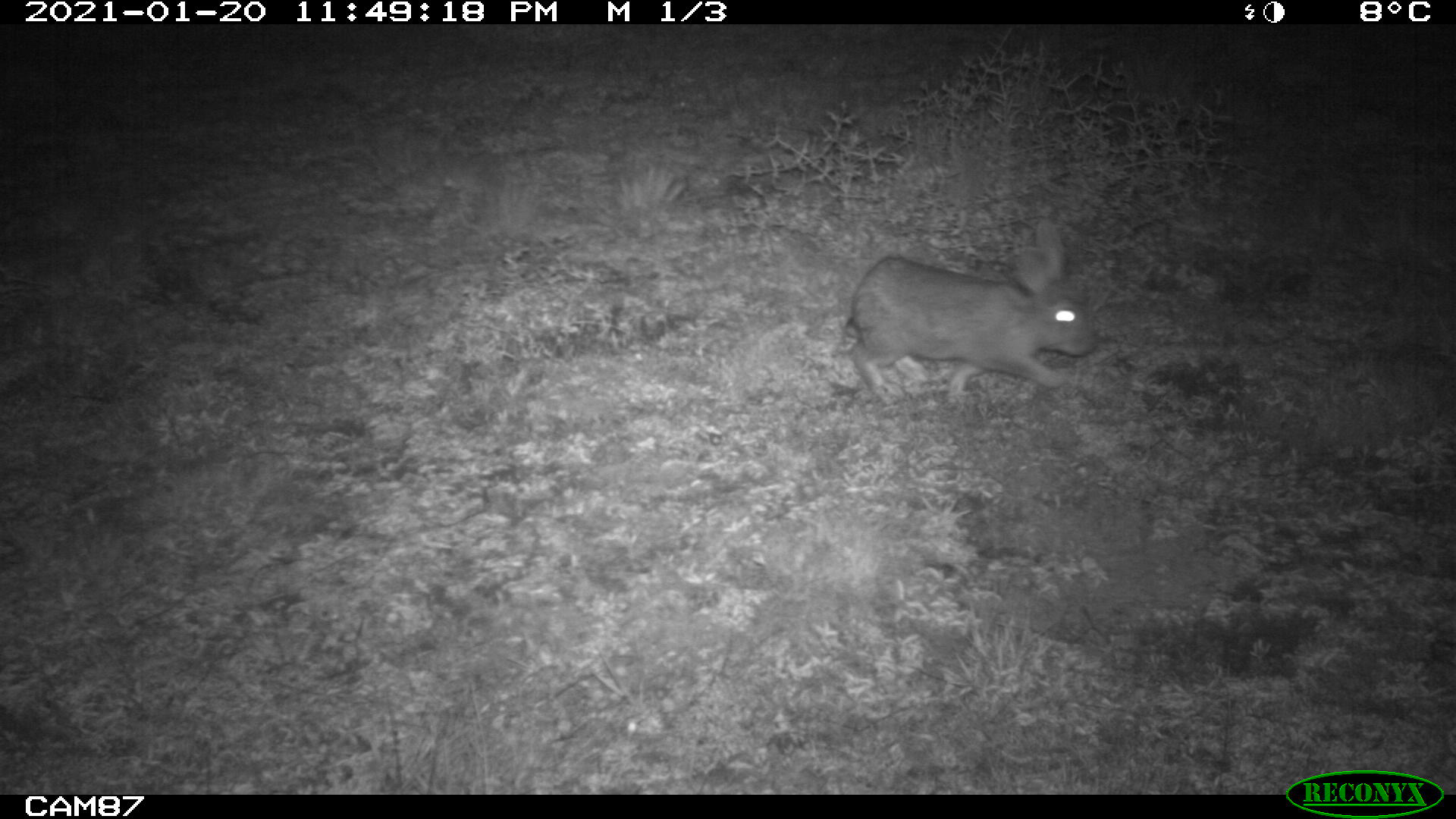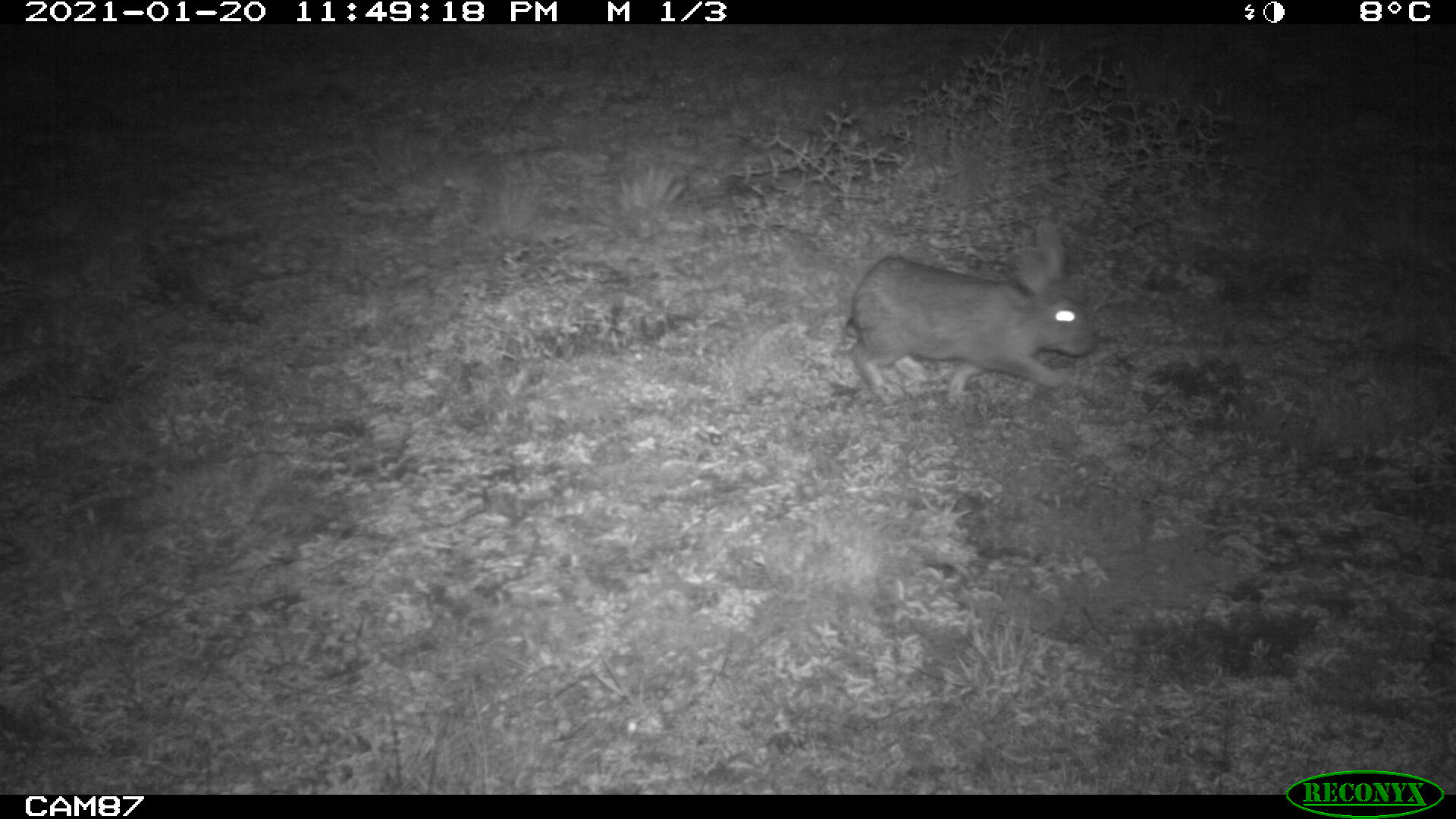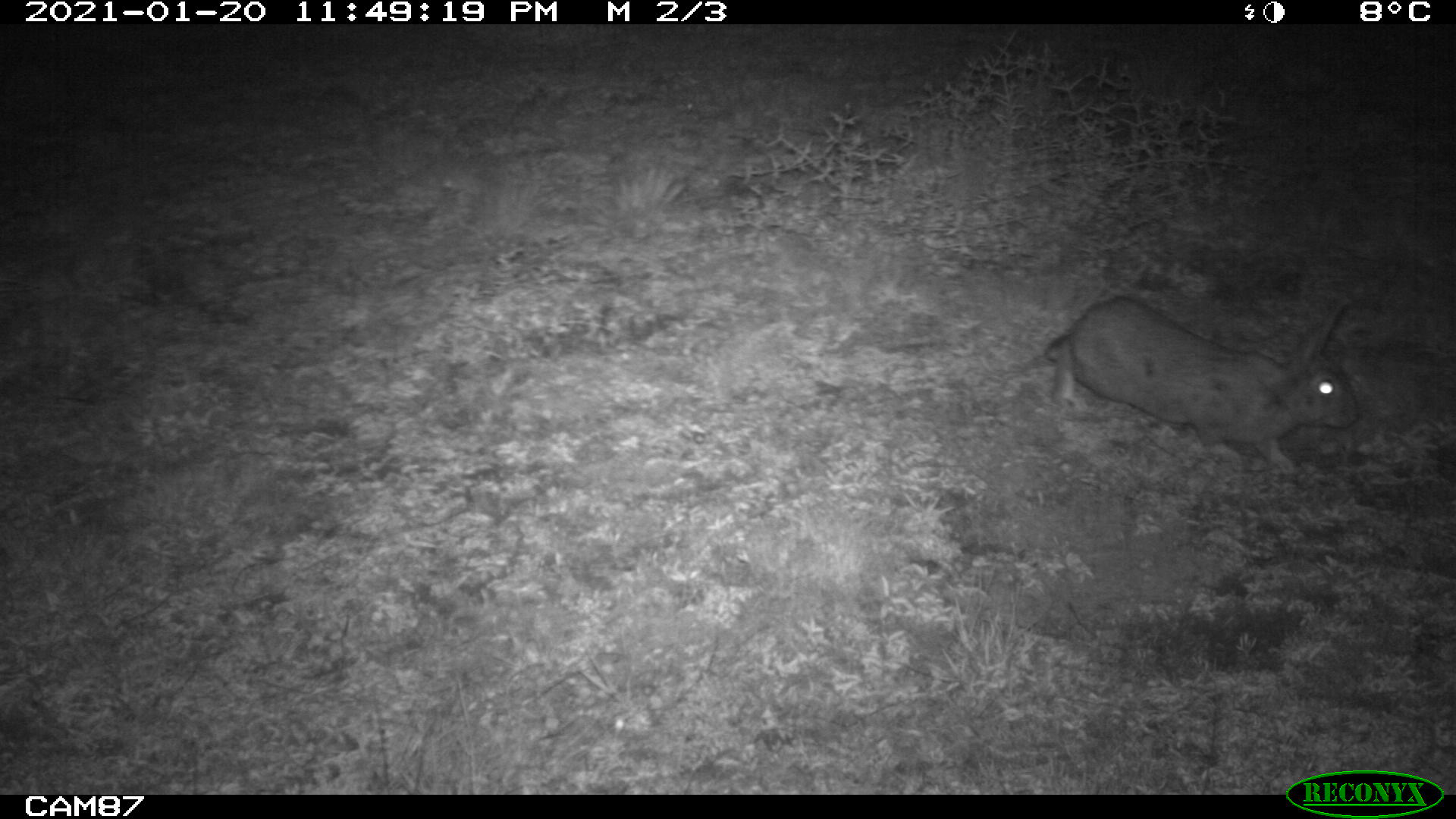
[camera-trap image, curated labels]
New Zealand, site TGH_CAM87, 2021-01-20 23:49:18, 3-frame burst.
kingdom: Animalia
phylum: Chordata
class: Mammalia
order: Lagomorpha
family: Leporidae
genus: Oryctolagus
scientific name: Oryctolagus cuniculus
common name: european rabbit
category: rabbit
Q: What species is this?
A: Rabbit (european rabbit) (Oryctolagus cuniculus).